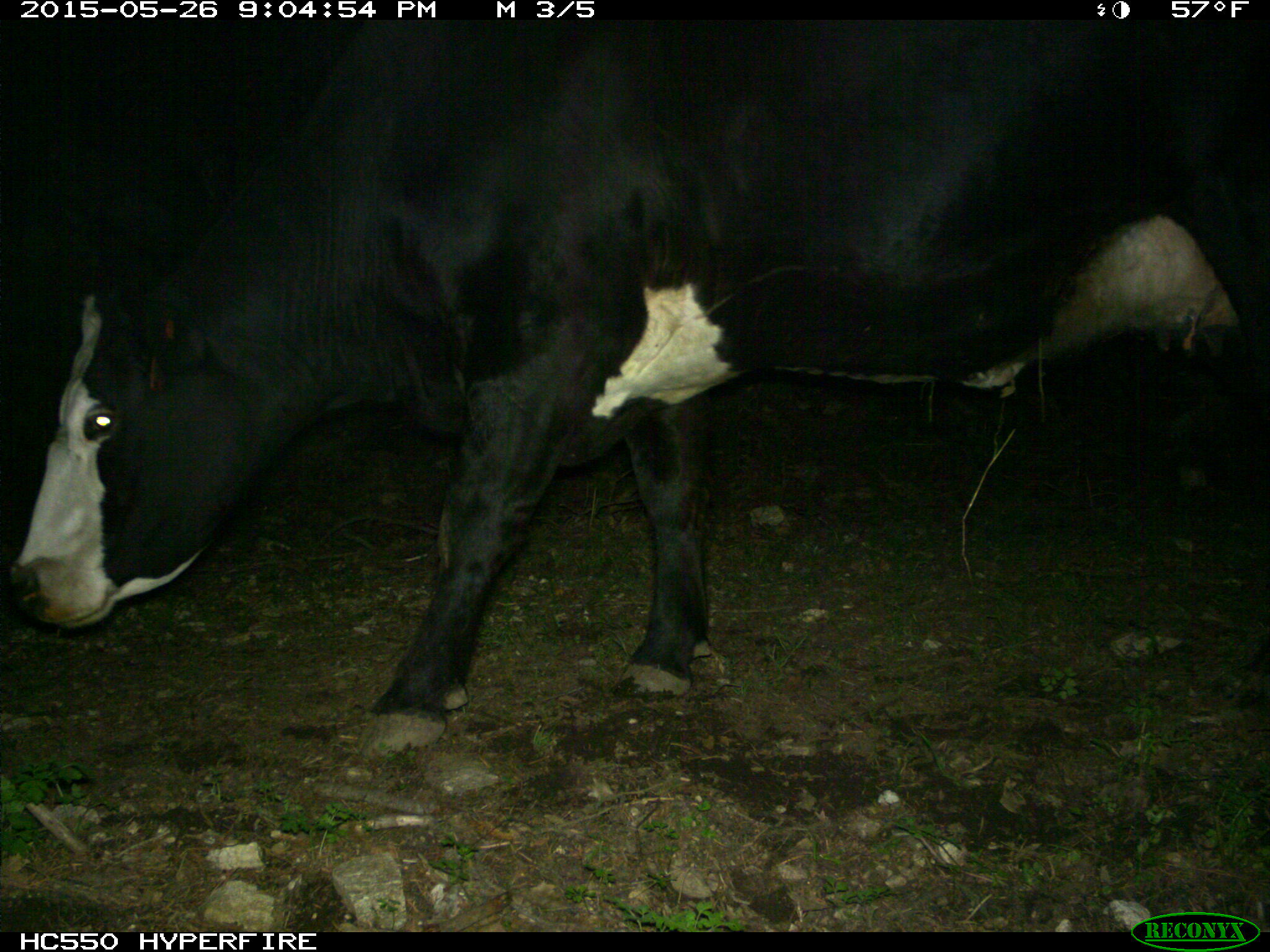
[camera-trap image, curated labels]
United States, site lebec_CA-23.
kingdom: Animalia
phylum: Chordata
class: Mammalia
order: Artiodactyla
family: Bovidae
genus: Bos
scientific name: Bos taurus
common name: domestic cow